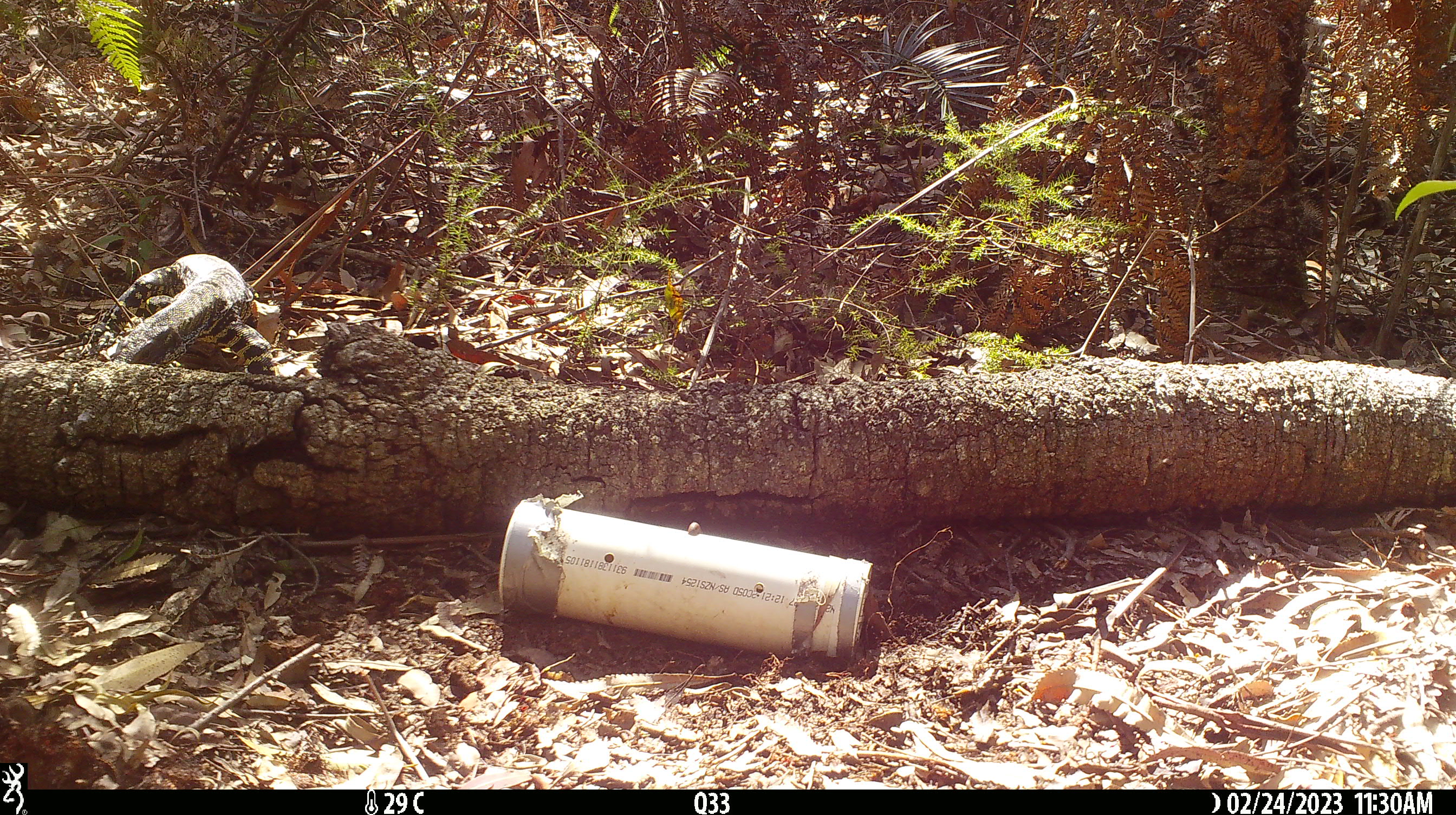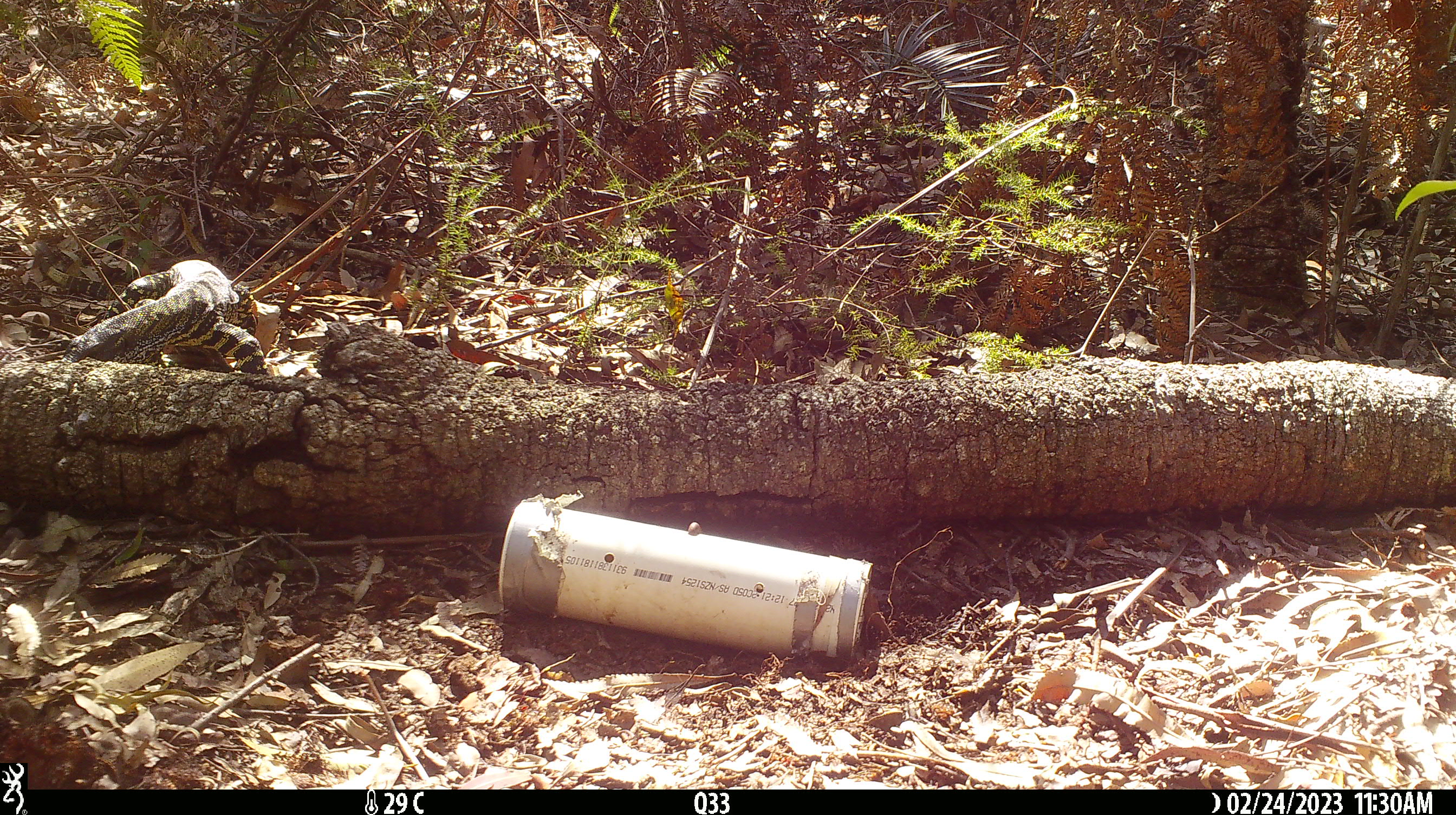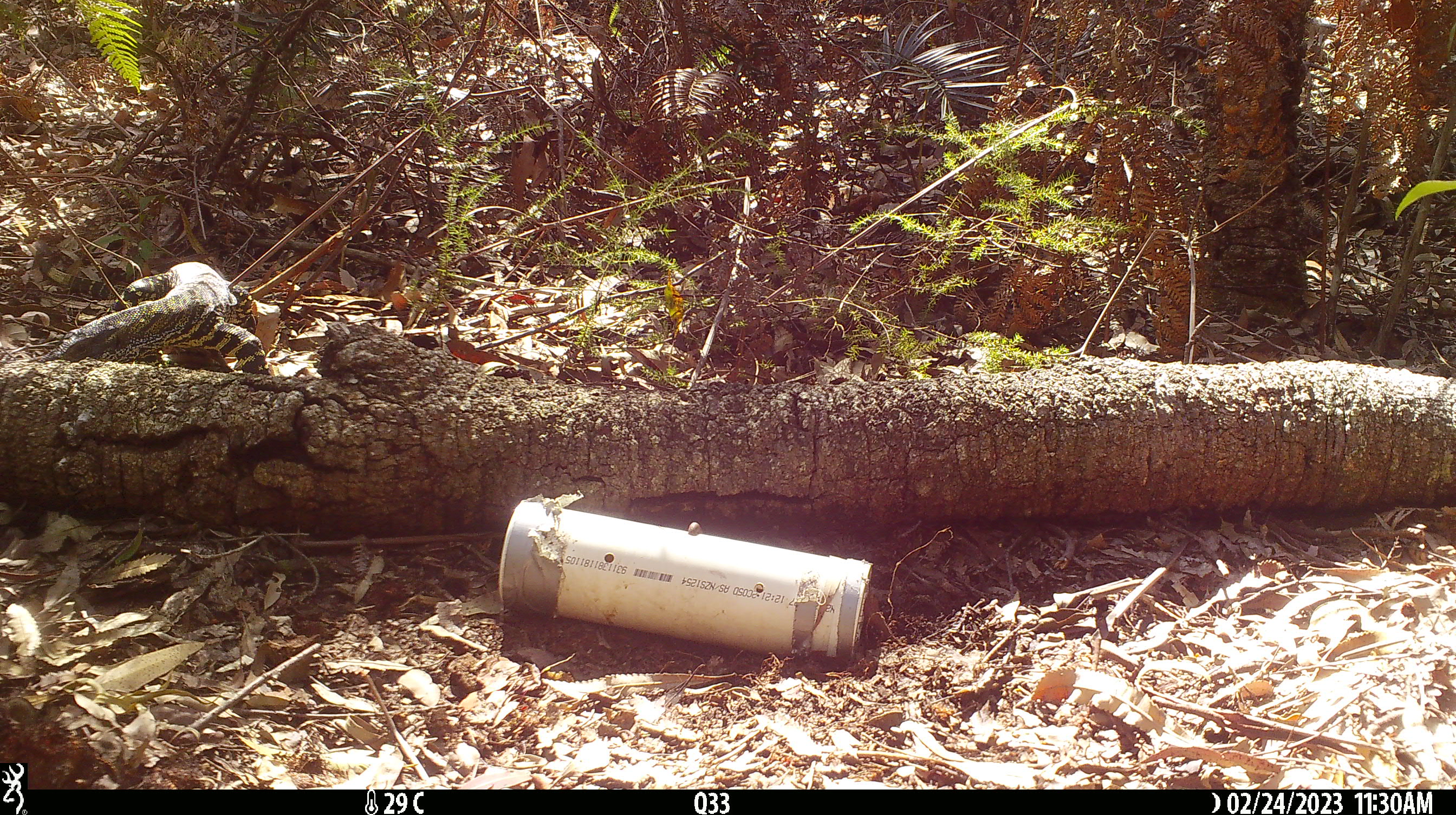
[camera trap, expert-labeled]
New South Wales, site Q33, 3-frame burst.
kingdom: Animalia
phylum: Chordata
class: Reptilia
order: Squamata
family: Varanidae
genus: Varanus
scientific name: Varanus varius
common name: lace monitor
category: goanna